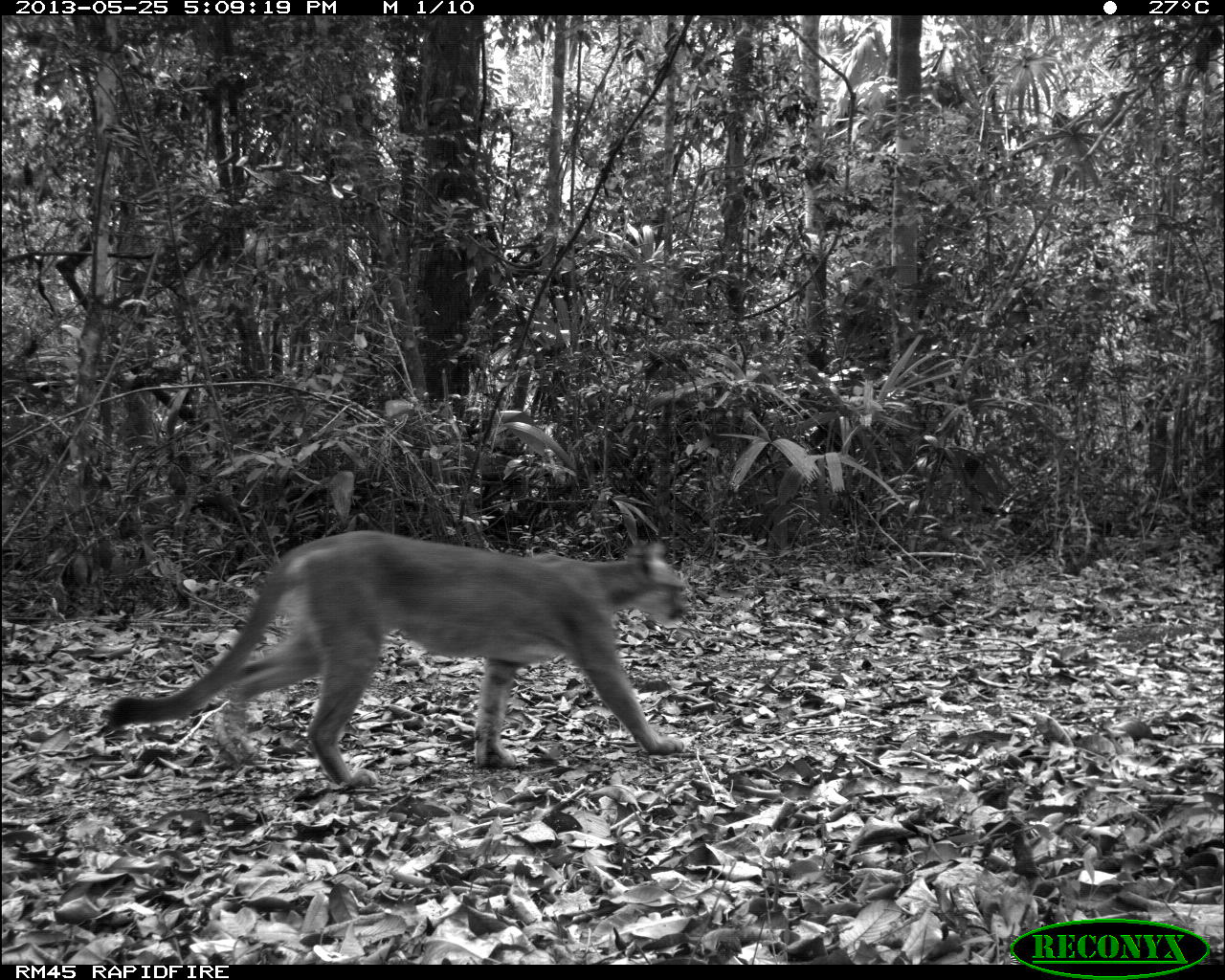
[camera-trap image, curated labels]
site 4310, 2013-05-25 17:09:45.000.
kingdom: Animalia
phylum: Chordata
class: Mammalia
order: Carnivora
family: Felidae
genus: Puma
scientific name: Puma concolor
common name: mountain lion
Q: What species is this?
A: Puma concolor (mountain lion).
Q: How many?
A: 1.